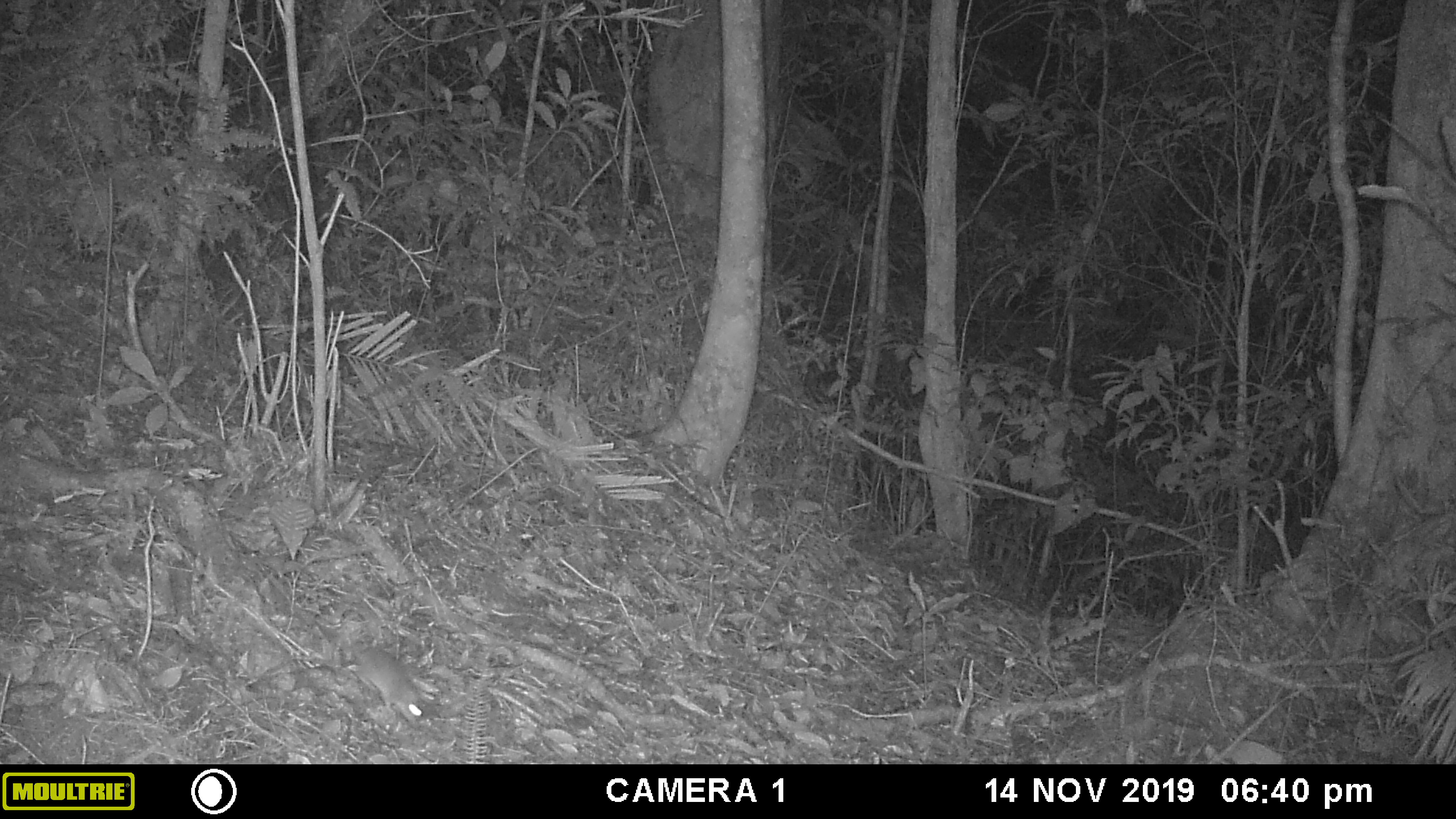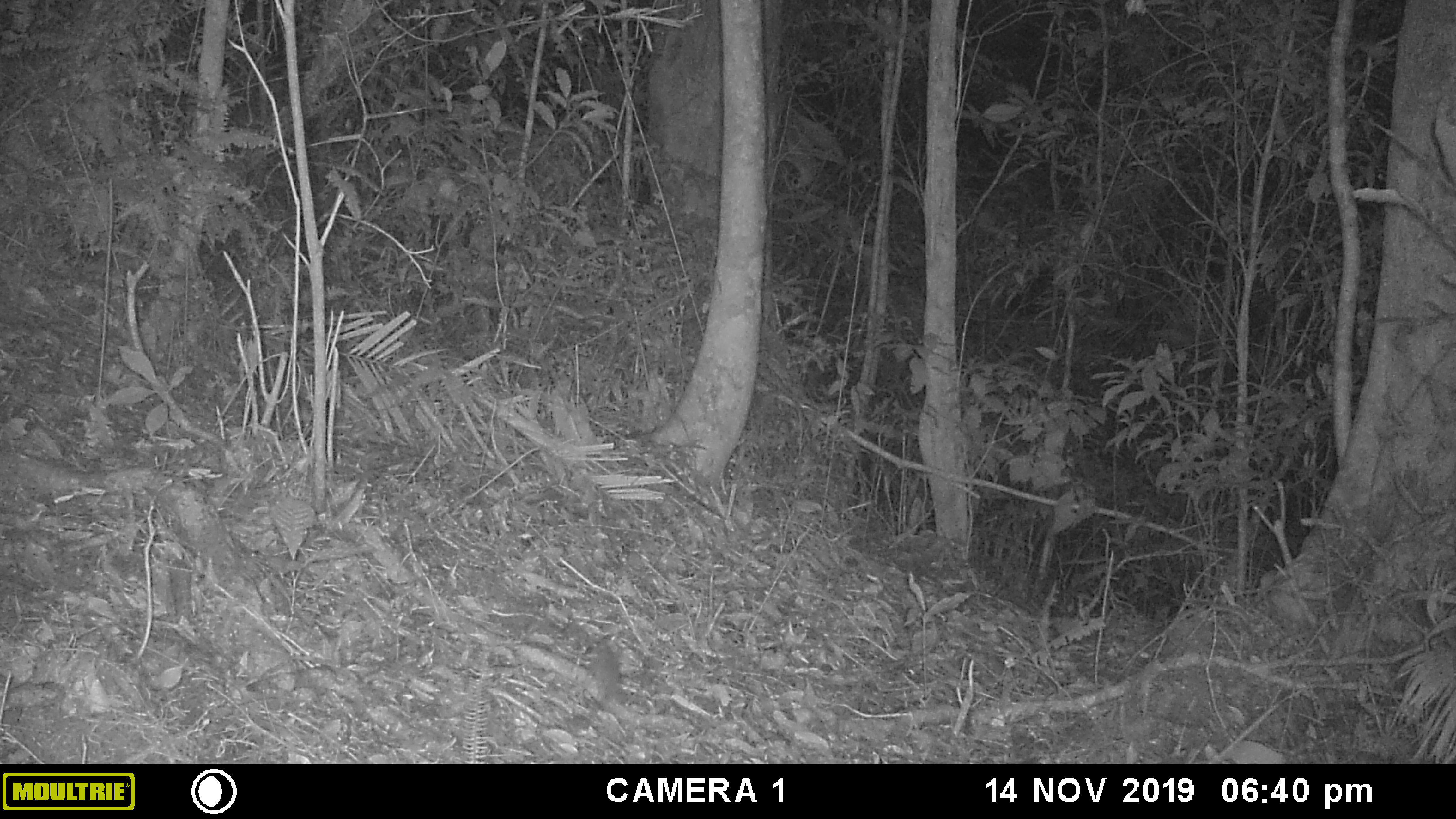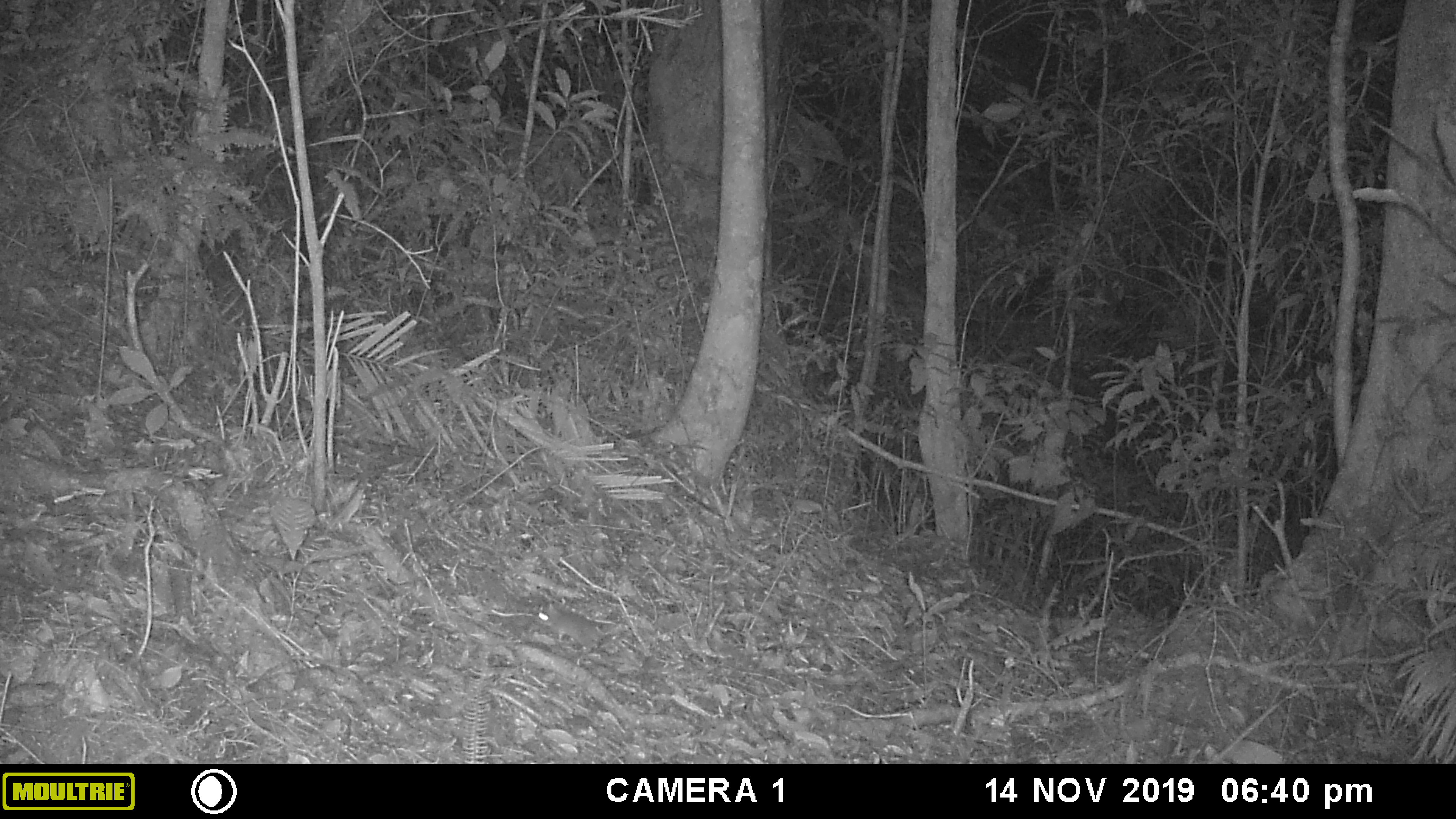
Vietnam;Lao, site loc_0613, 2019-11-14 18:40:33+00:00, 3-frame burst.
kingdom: Animalia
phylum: Chordata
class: Mammalia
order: Rodentia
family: Muridae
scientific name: Muridae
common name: old-world mice and rats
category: unidentified murid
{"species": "unidentified murid (old-world mice and rats) (Muridae)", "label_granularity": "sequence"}